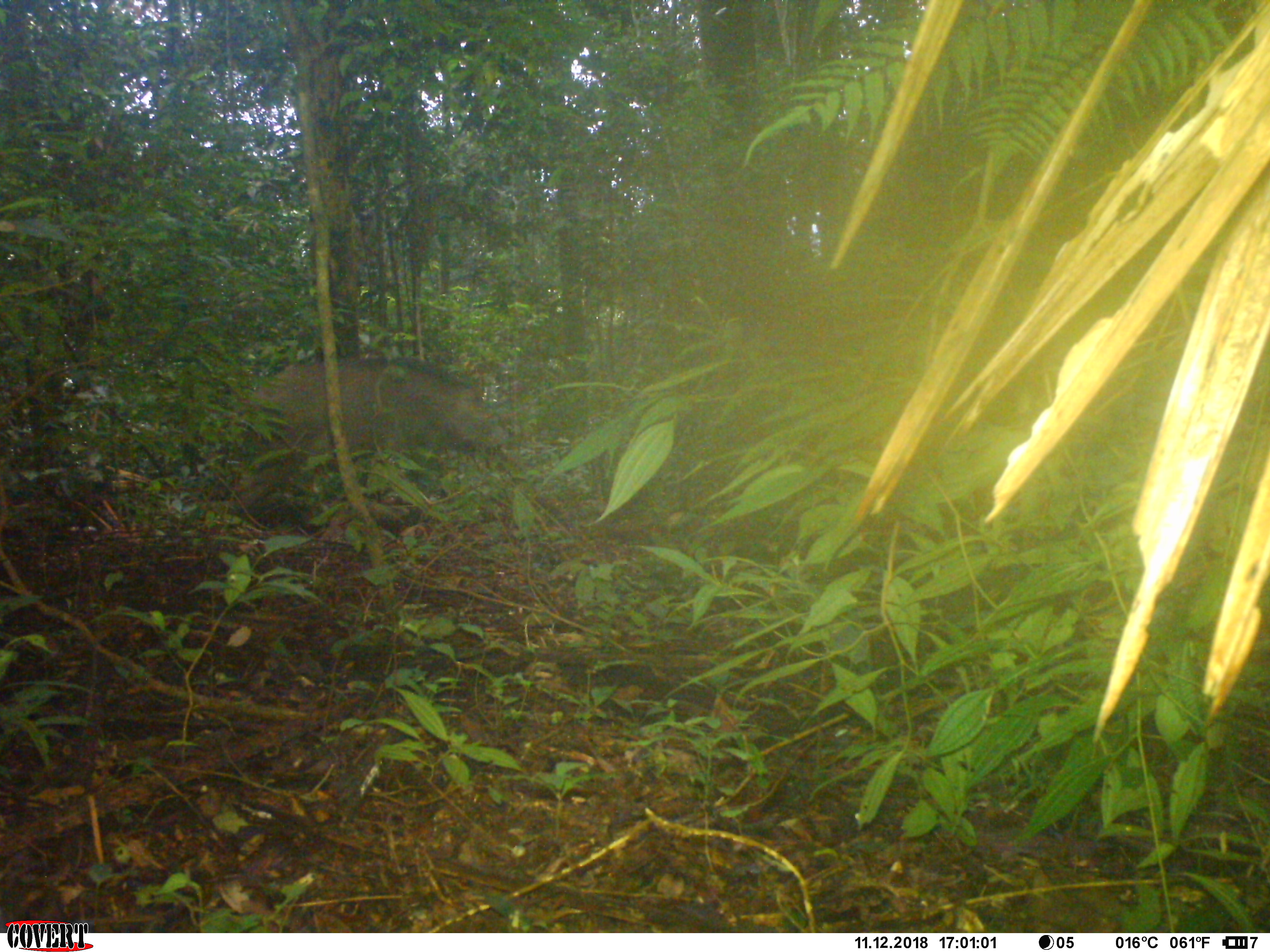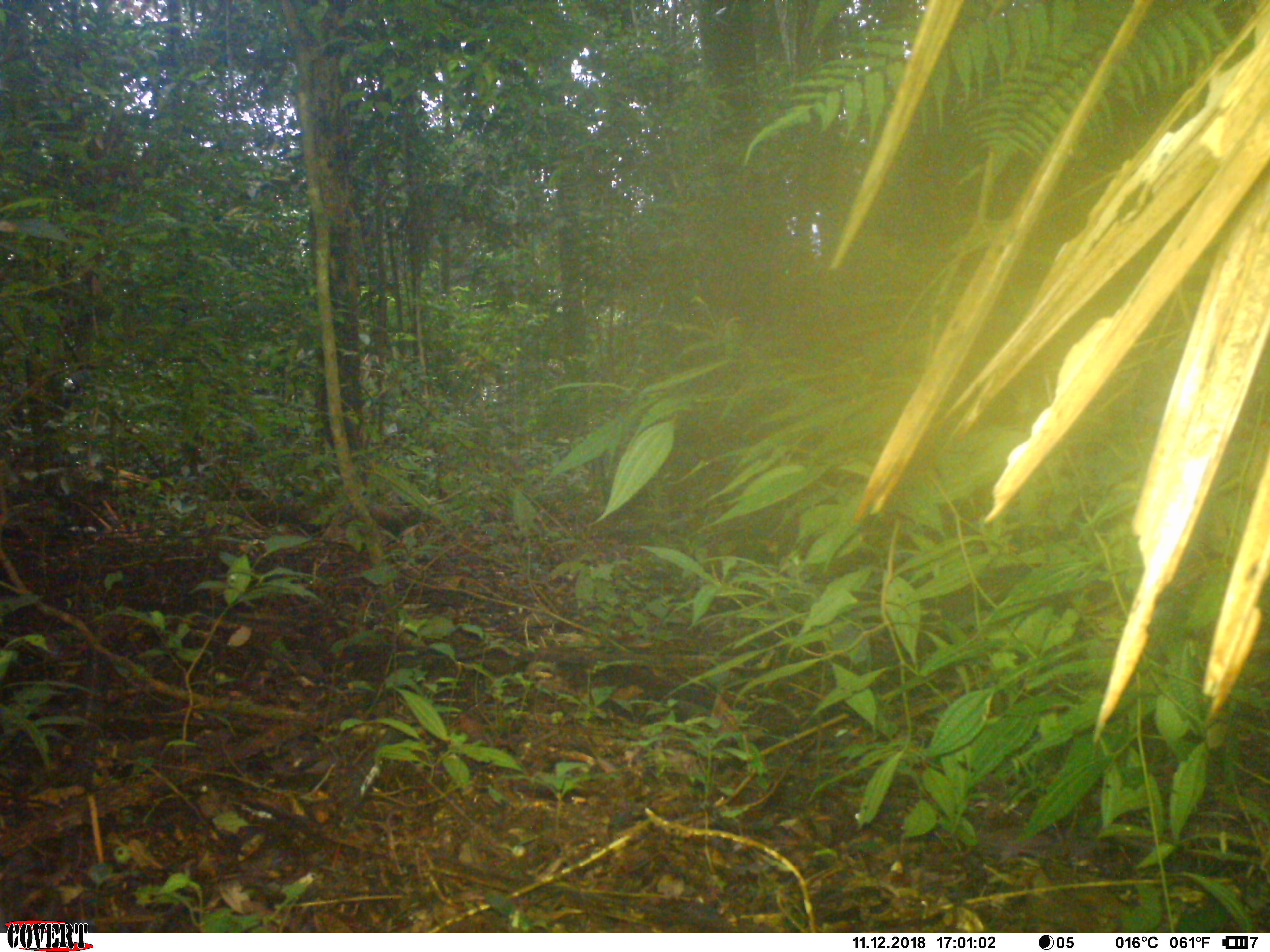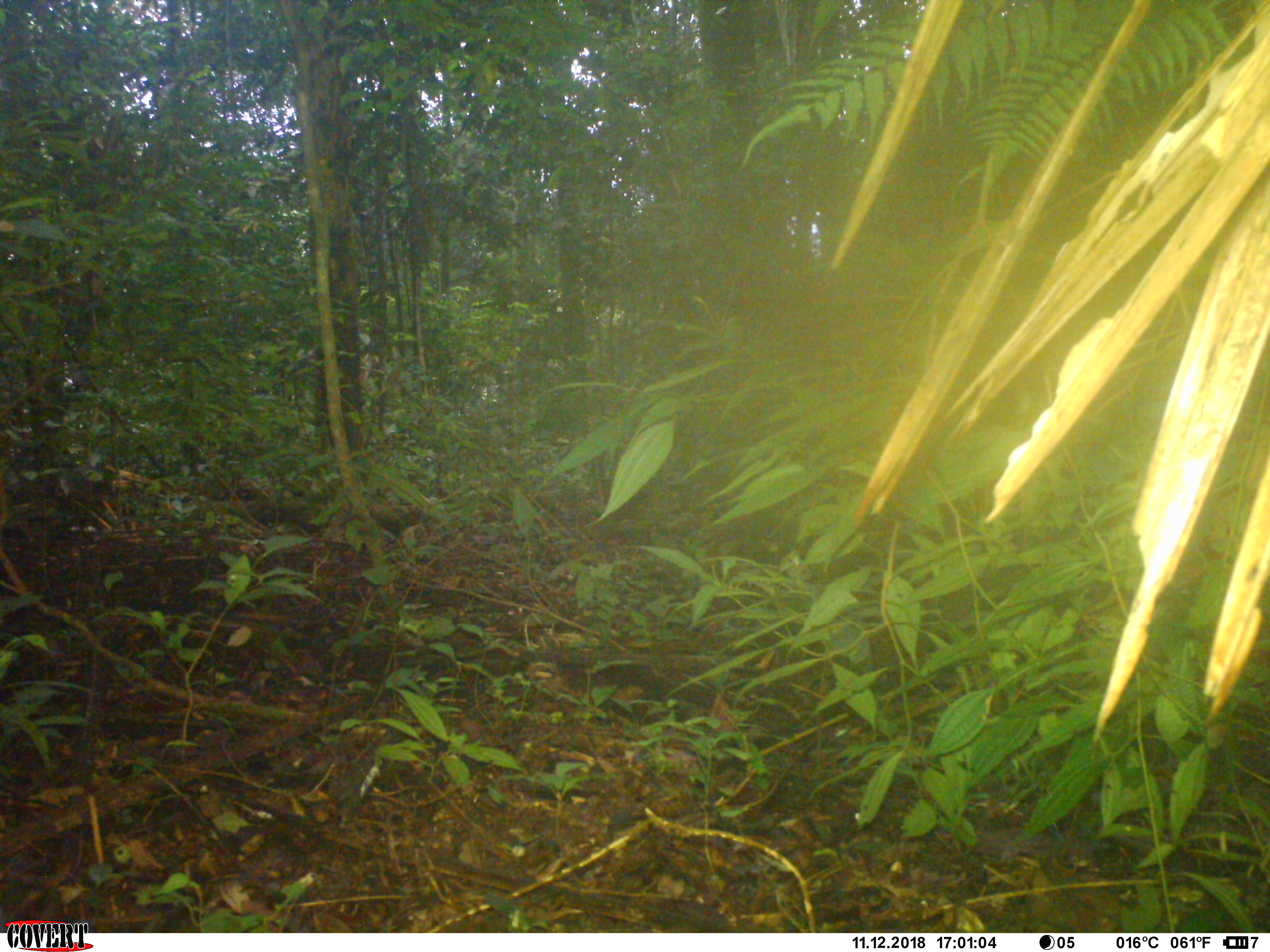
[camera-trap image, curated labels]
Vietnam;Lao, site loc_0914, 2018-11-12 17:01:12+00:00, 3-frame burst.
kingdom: Animalia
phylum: Chordata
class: Mammalia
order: Artiodactyla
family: Suidae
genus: Sus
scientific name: Sus scrofa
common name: eurasian wild pig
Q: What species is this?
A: Eurasian wild pig (Sus scrofa).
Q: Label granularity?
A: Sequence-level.